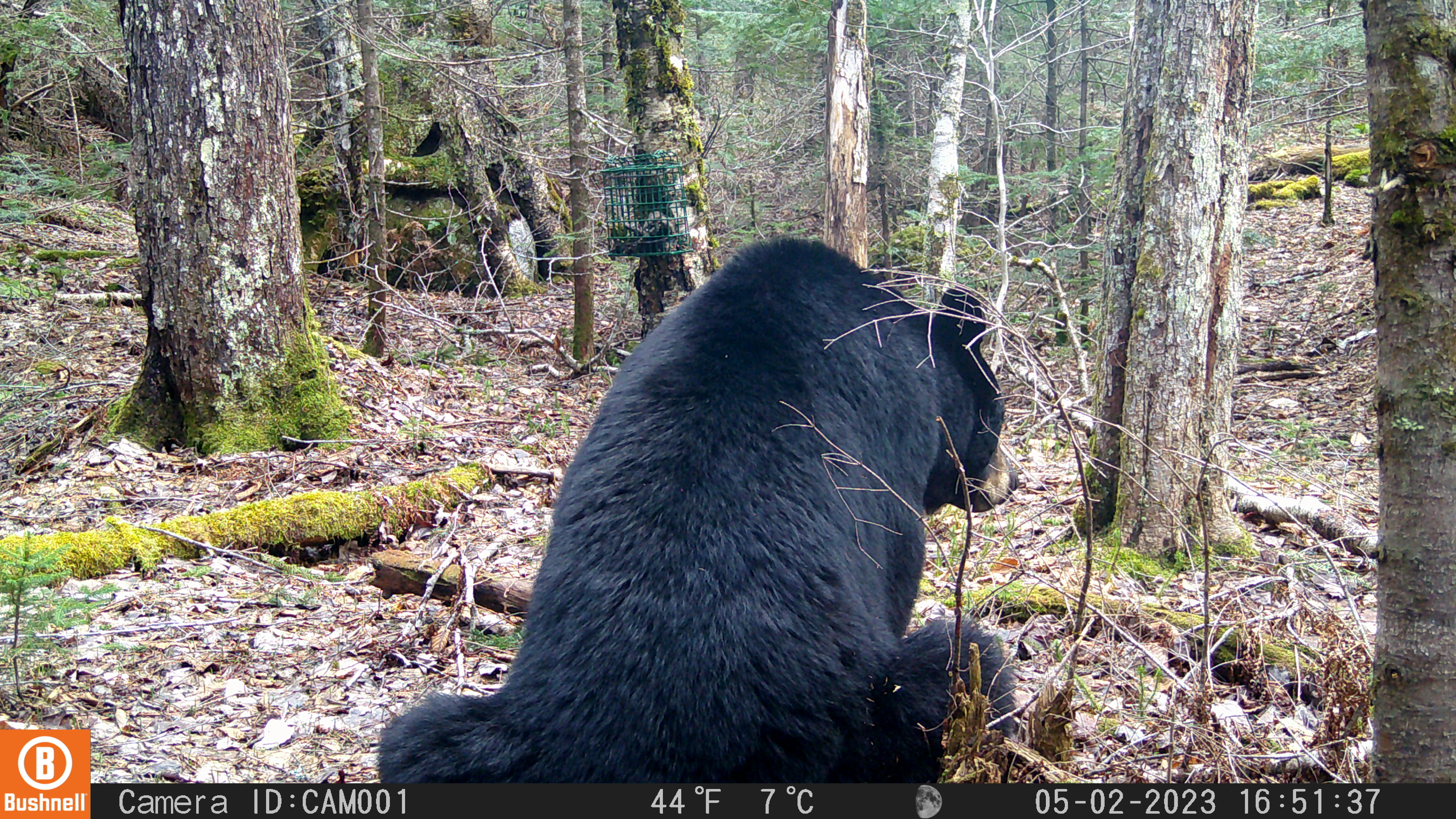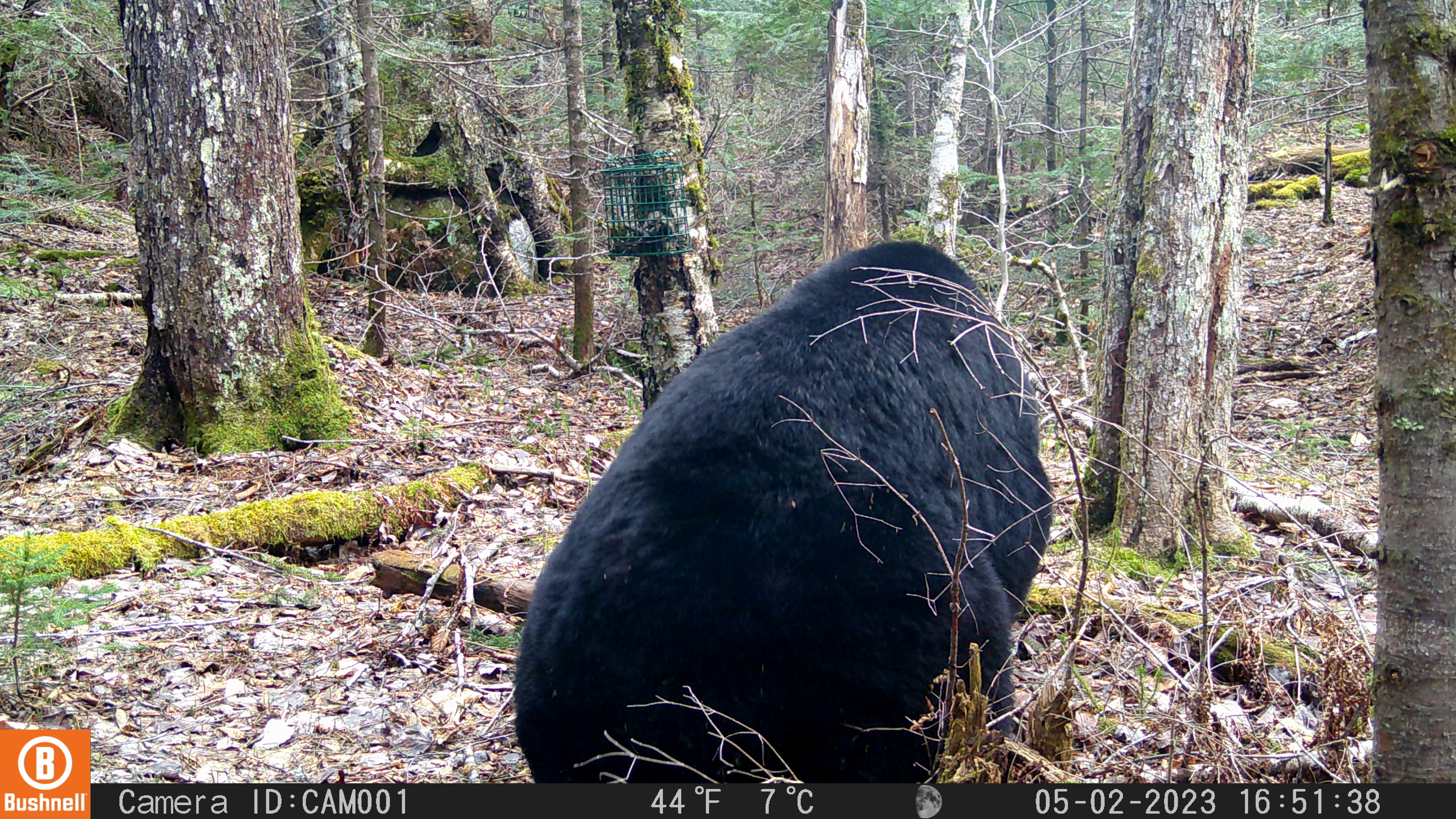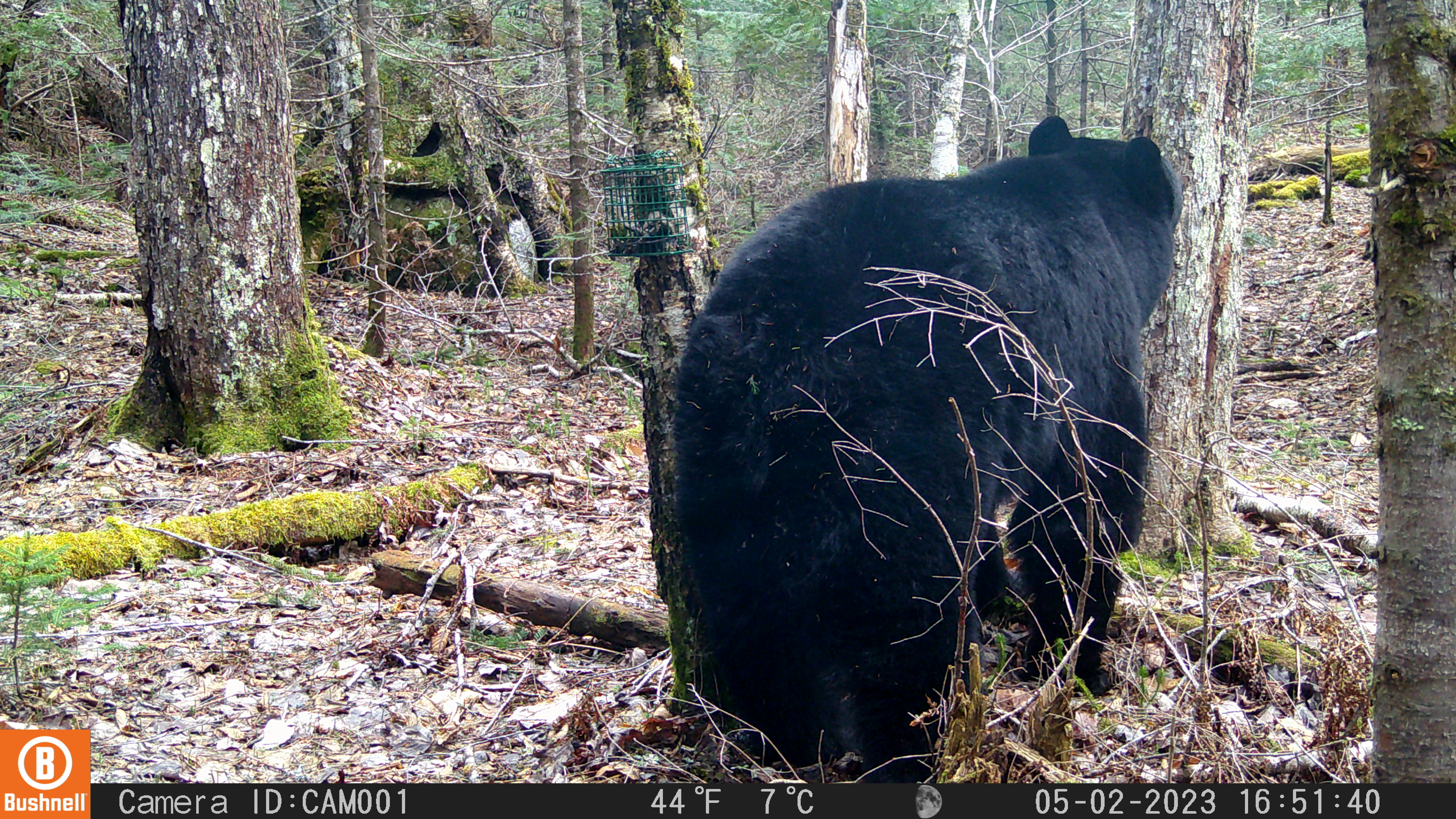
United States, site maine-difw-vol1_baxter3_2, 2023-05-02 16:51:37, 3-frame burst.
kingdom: Animalia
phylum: Chordata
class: Mammalia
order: Carnivora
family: Ursidae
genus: Ursus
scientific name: Ursus americanus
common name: black bear